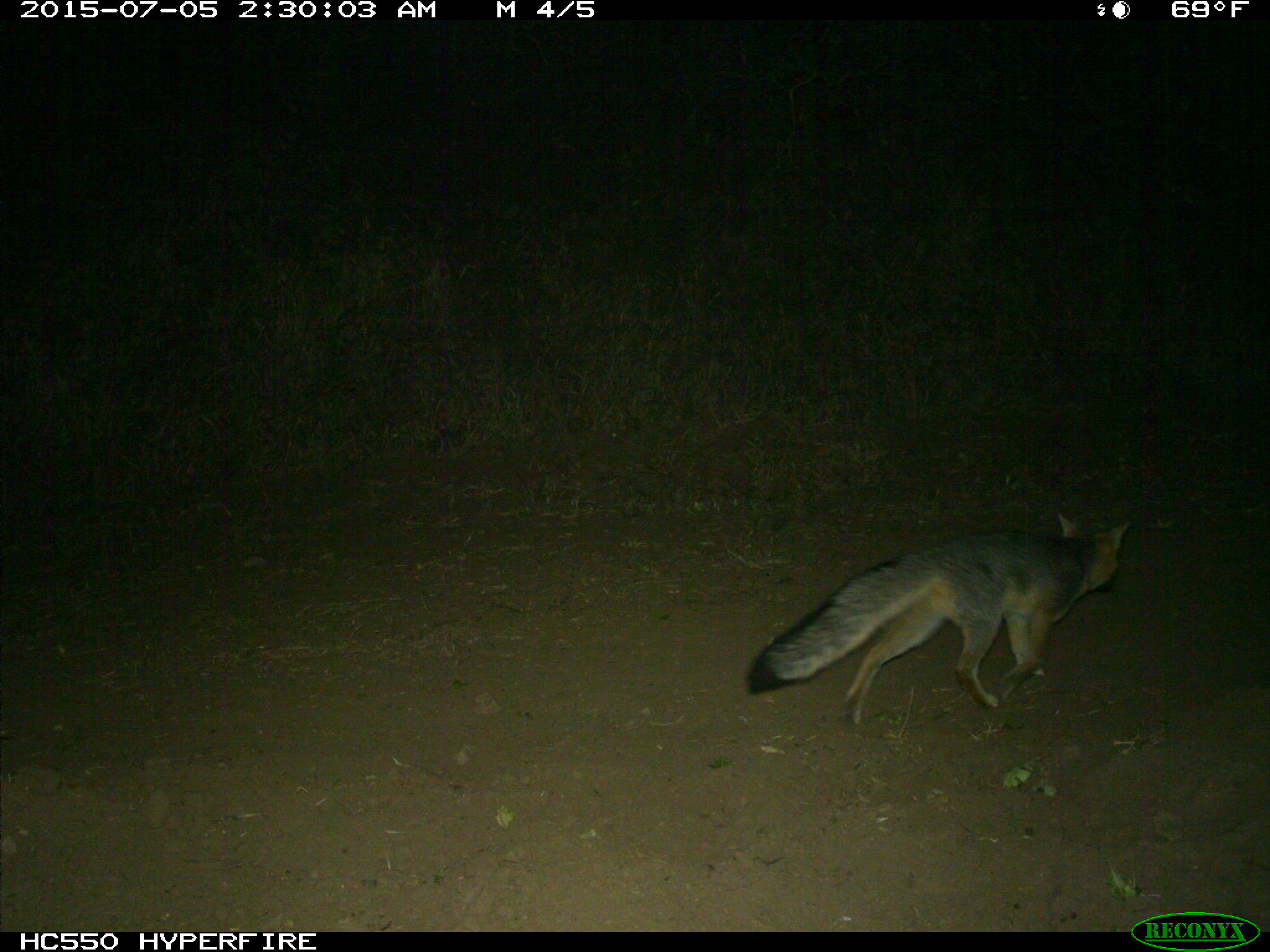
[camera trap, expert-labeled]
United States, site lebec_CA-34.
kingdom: Animalia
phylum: Chordata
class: Mammalia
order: Carnivora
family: Canidae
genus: Urocyon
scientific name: Urocyon cinereoargenteus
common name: gray fox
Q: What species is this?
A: Urocyon cinereoargenteus (gray fox).